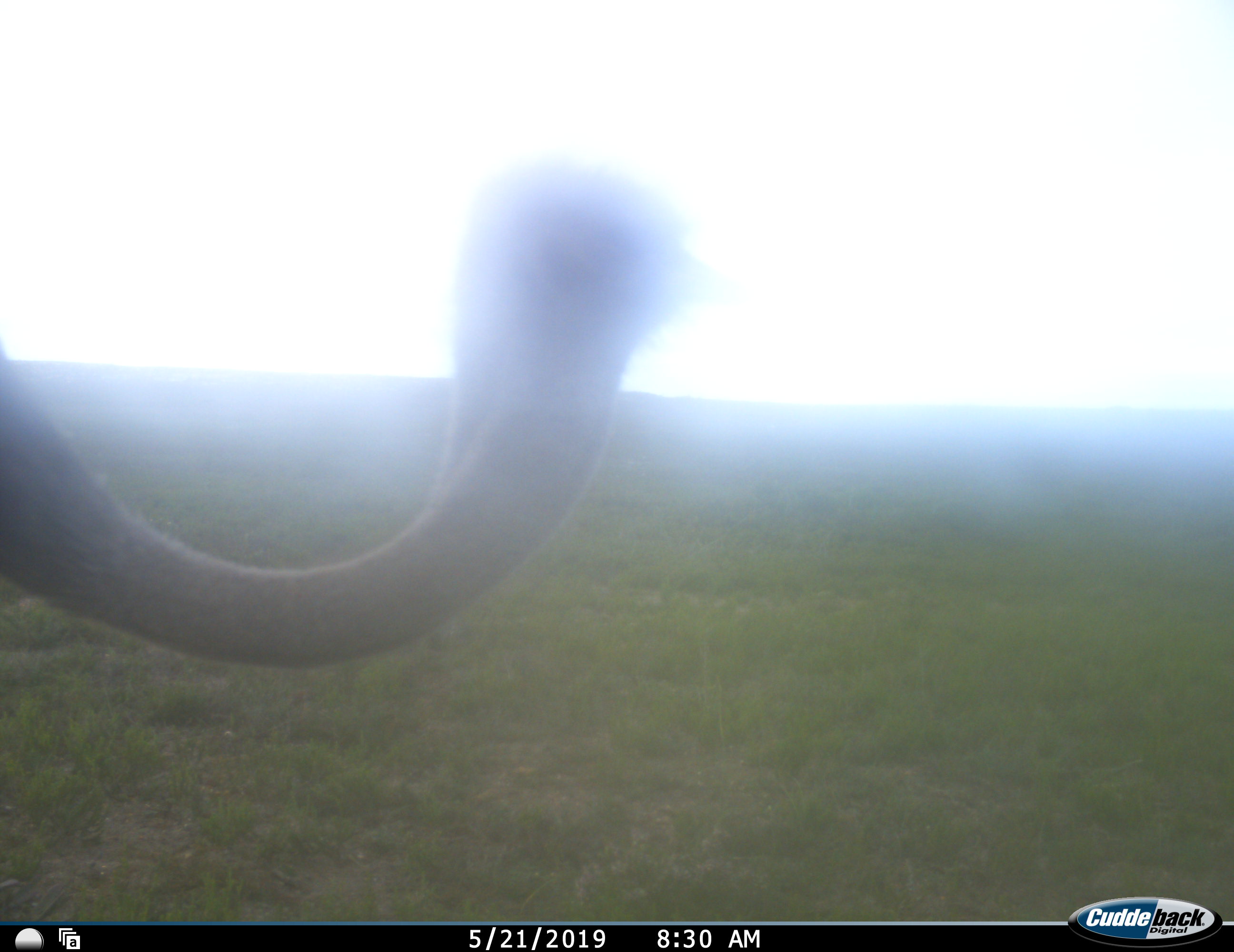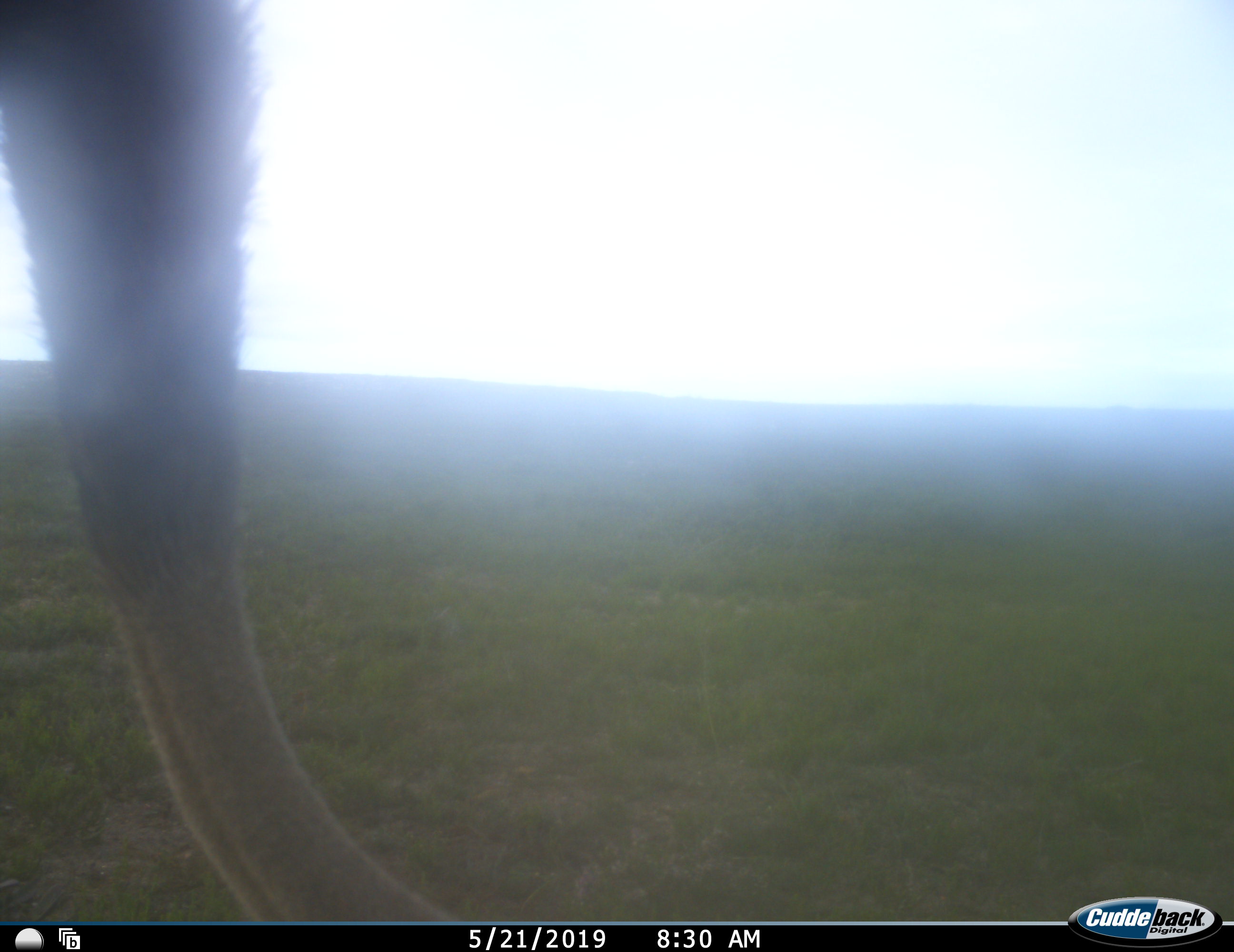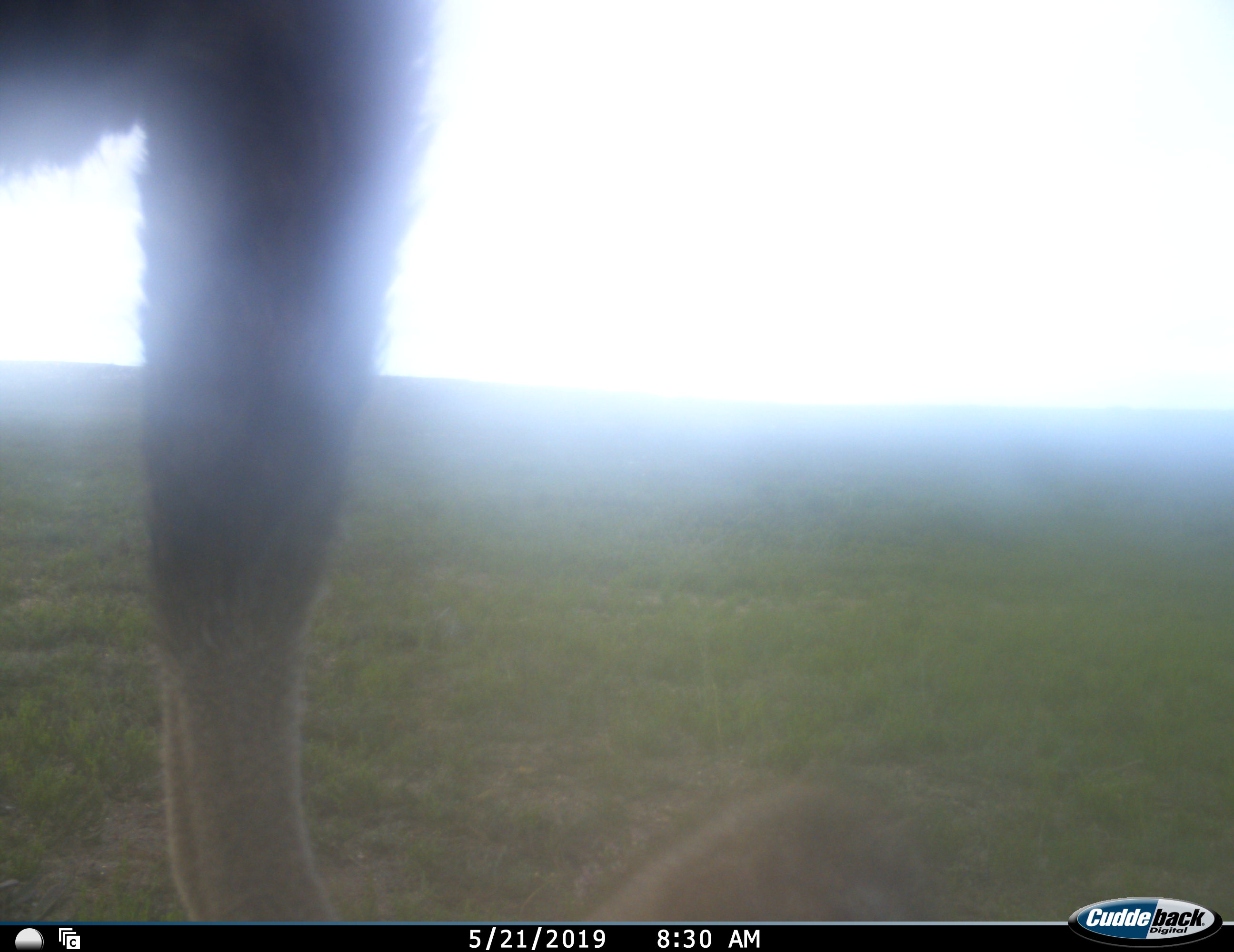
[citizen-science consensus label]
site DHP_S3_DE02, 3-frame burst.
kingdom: Animalia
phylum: Chordata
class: Aves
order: Struthioniformes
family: Struthionidae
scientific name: Struthionidae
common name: ostrich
Ostrich (Struthionidae), count 1. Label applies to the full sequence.